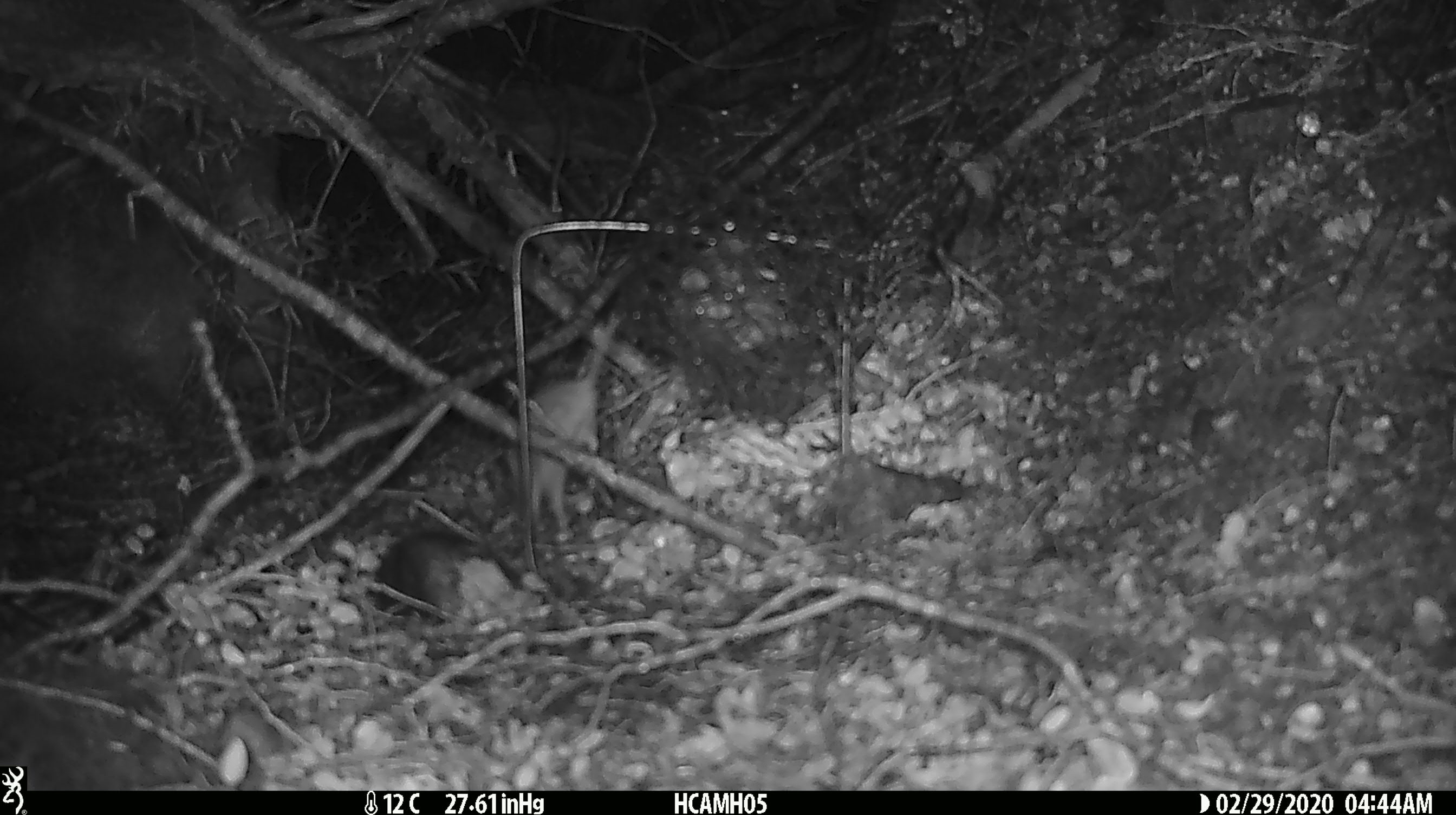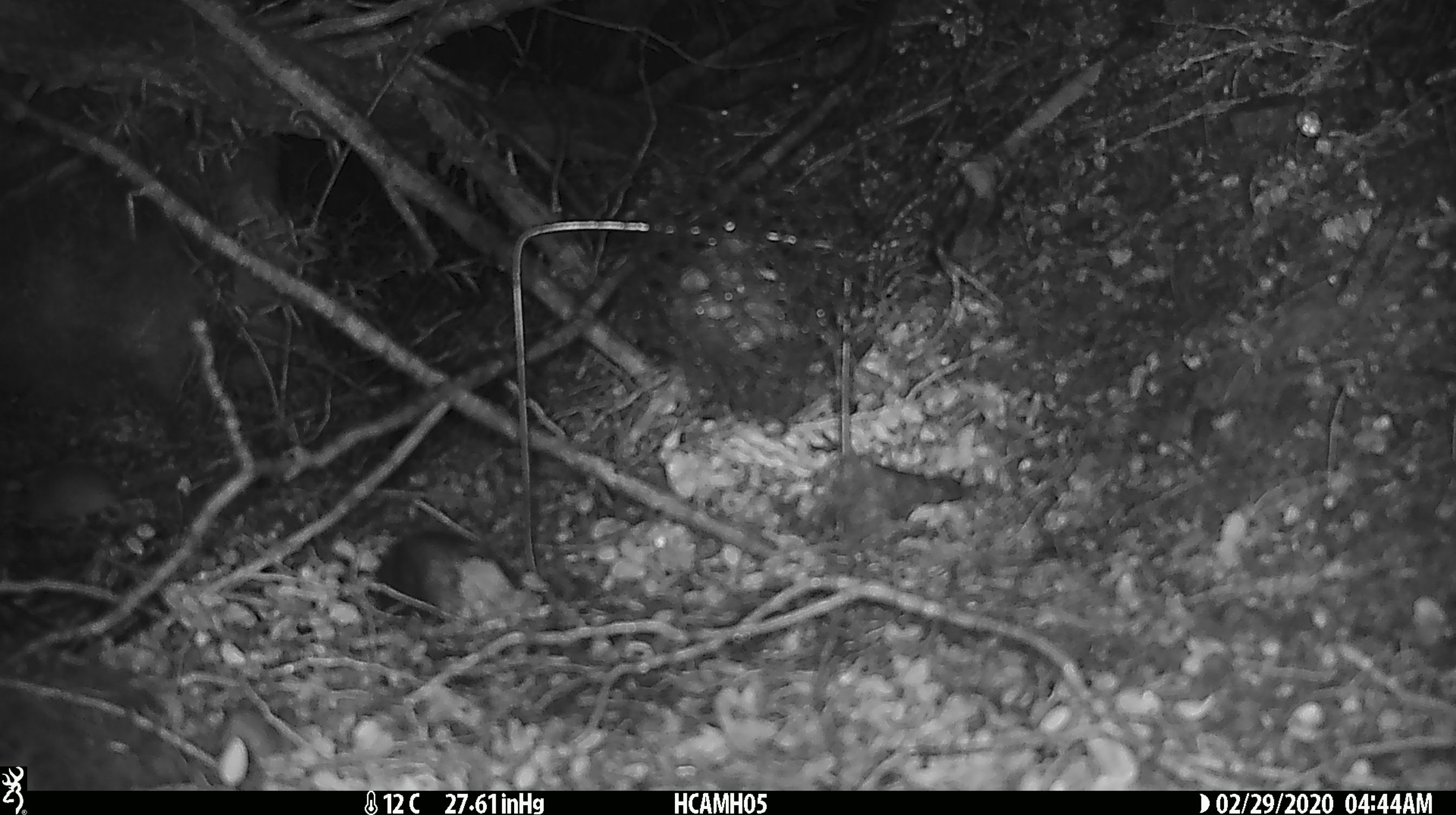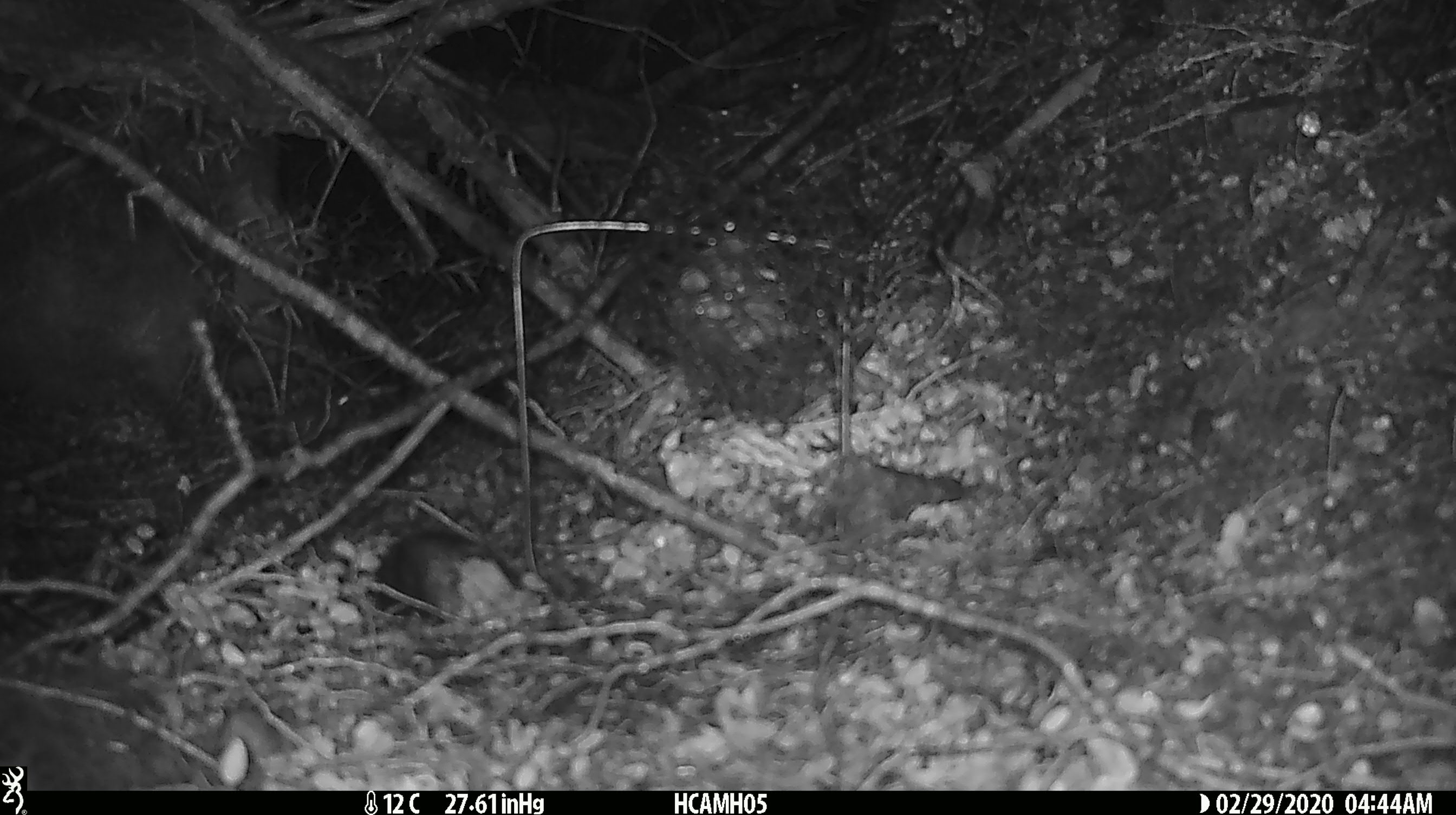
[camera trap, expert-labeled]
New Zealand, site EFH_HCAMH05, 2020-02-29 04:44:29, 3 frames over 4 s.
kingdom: Animalia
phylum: Chordata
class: Mammalia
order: Rodentia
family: Muridae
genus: Mus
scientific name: Mus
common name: mouse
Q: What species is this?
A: Mouse (Mus).